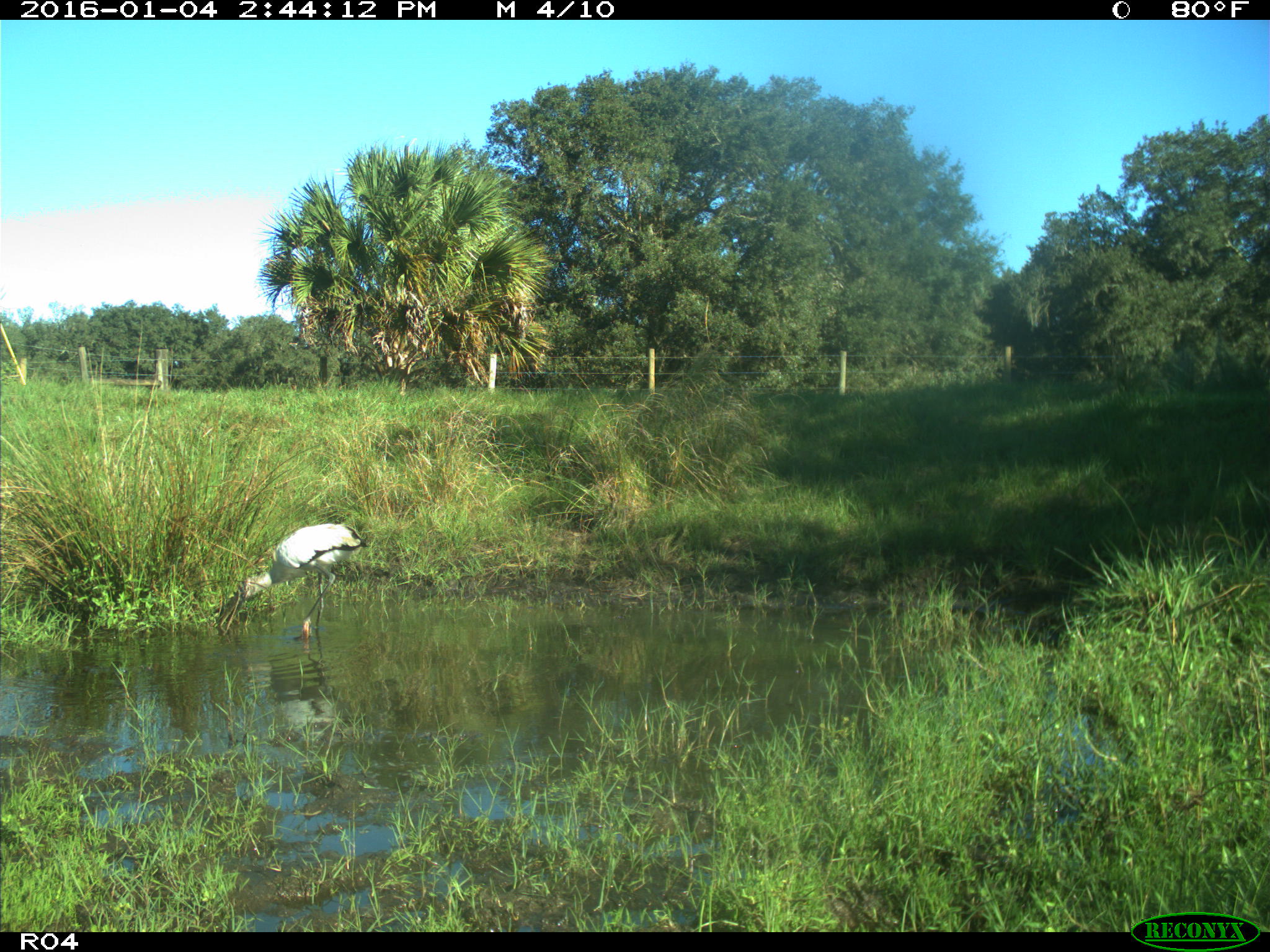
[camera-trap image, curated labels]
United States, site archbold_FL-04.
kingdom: Animalia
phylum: Chordata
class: Aves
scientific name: Aves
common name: birds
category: unidentified bird